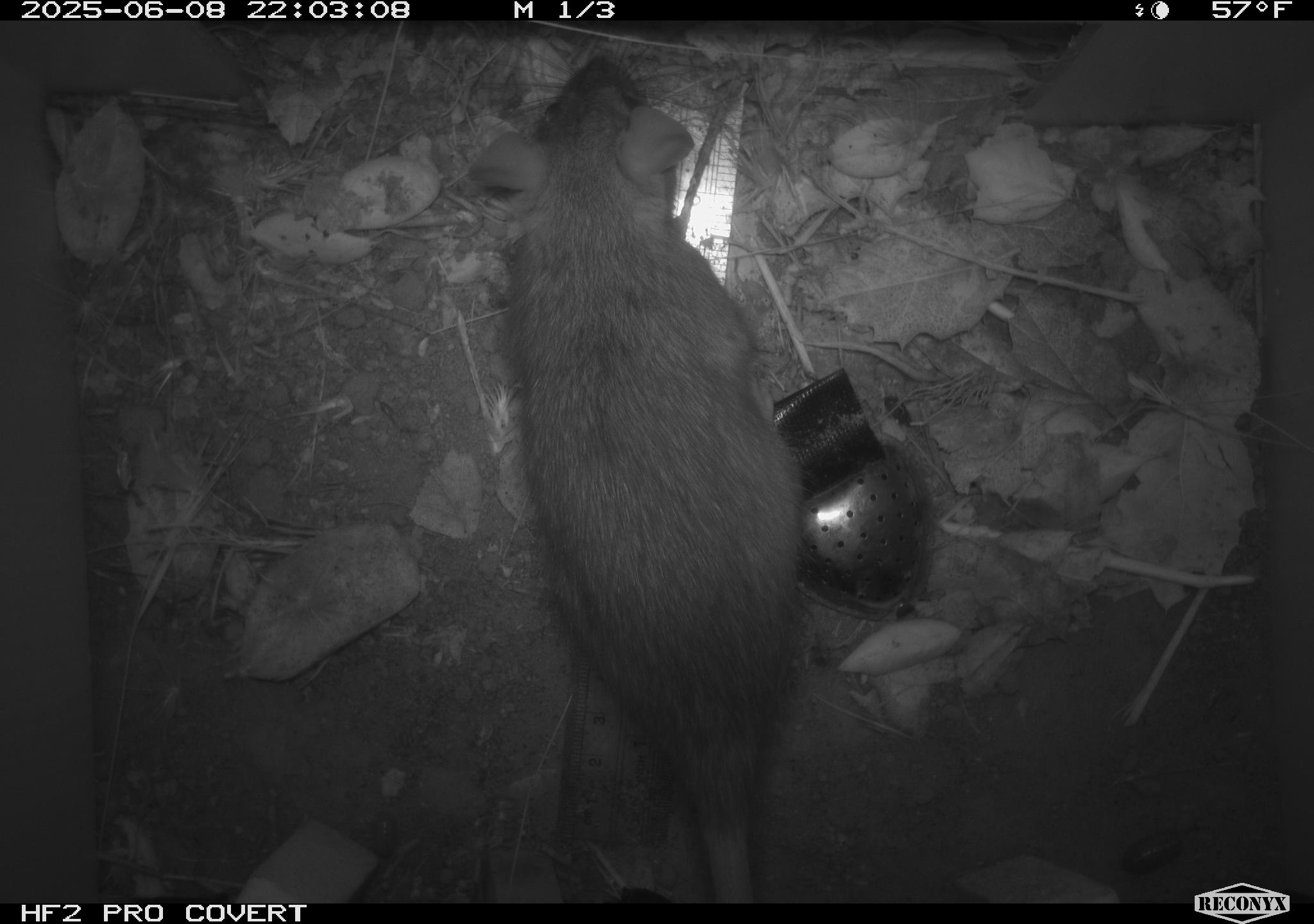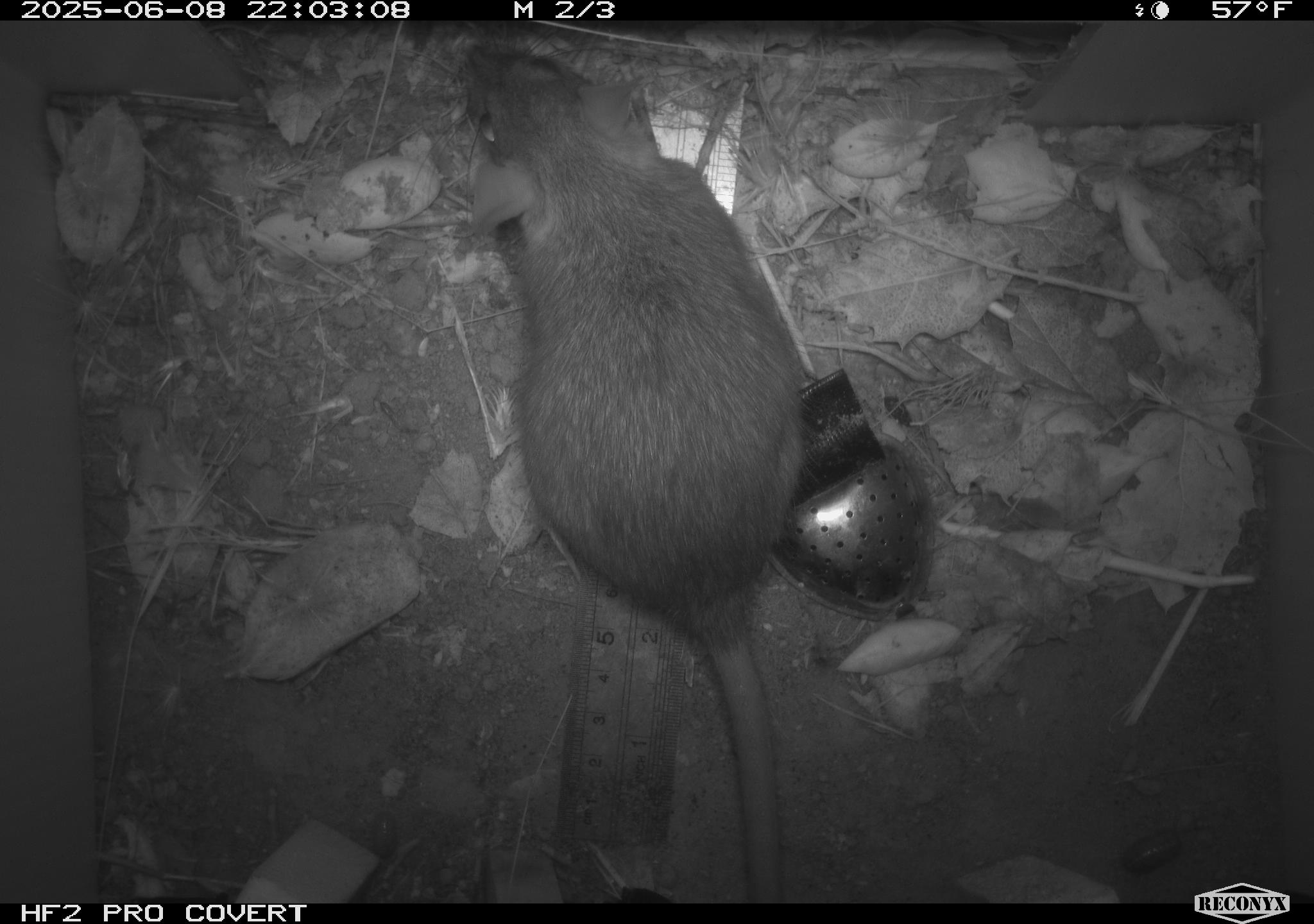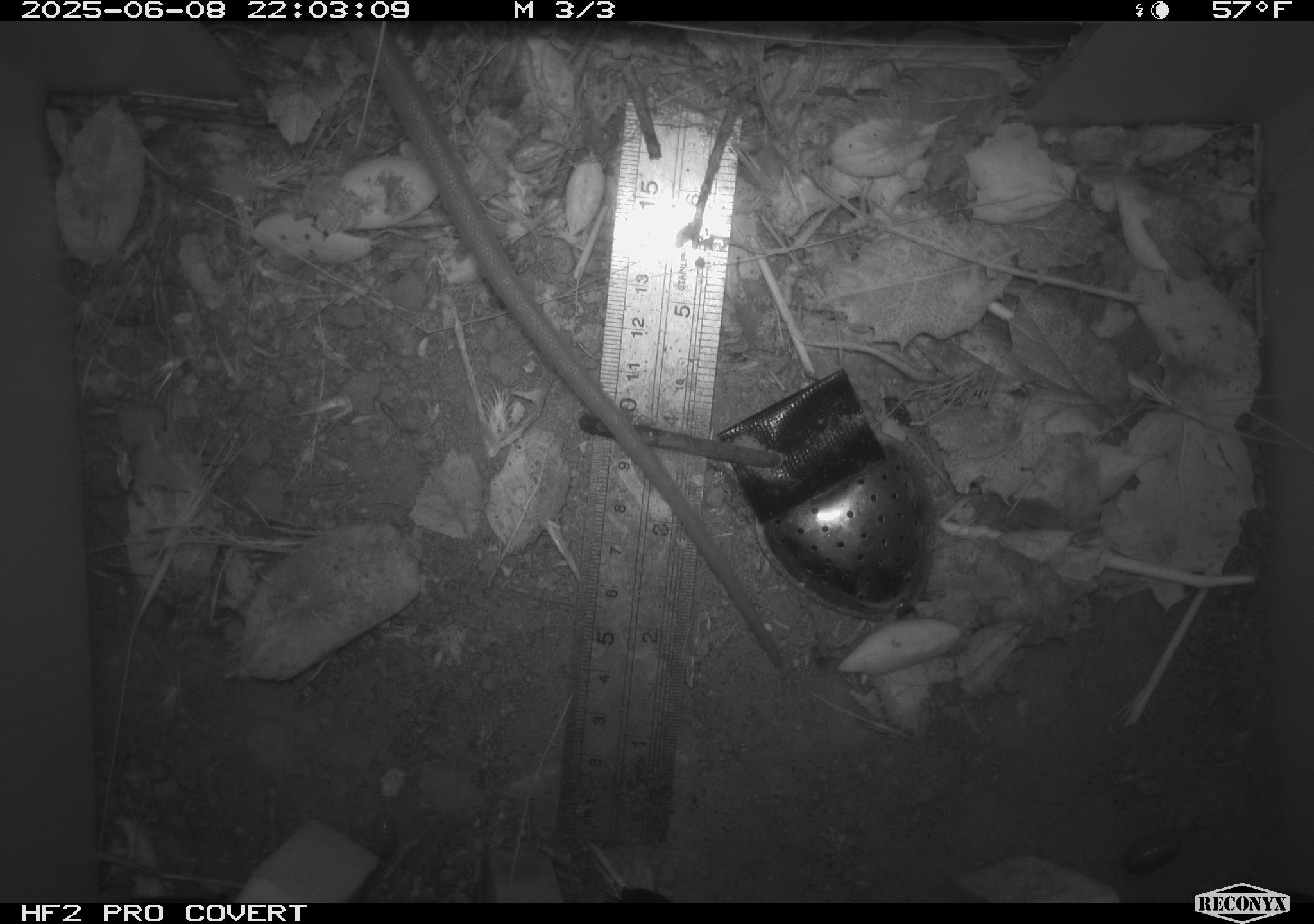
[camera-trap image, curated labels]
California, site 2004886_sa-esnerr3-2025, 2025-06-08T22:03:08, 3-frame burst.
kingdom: Animalia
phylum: Chordata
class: Mammalia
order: Rodentia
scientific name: Rodentia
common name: rodent